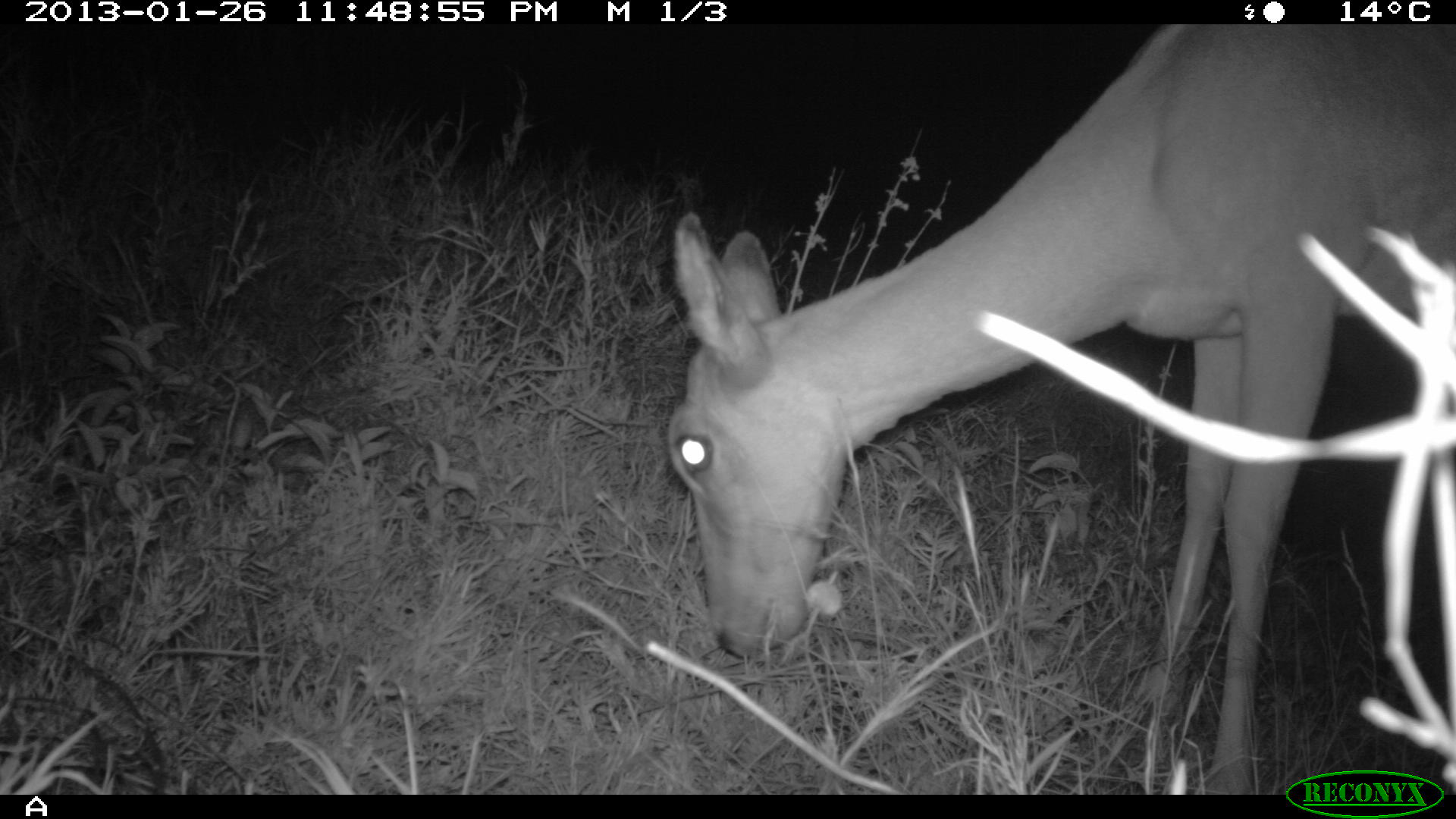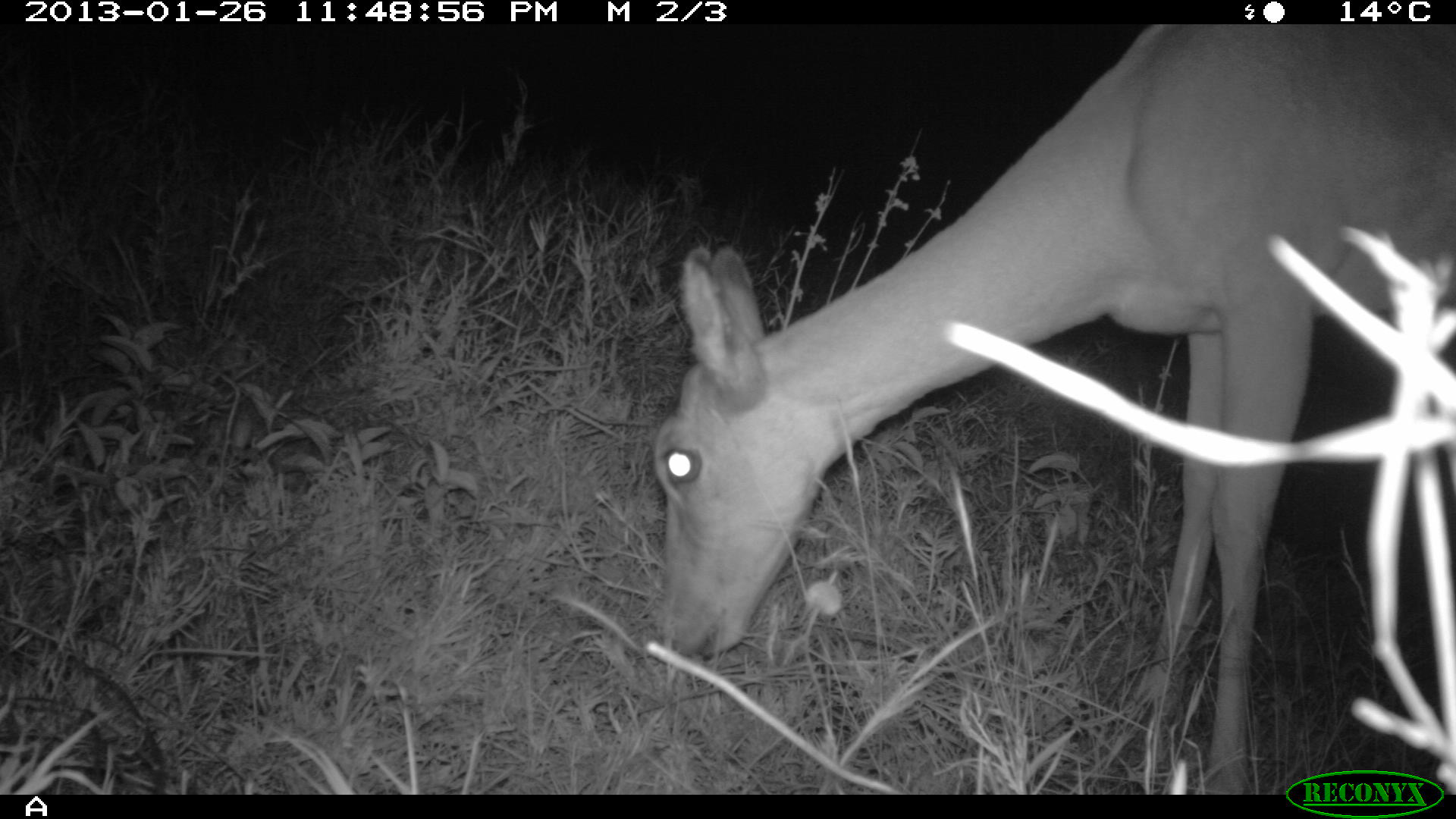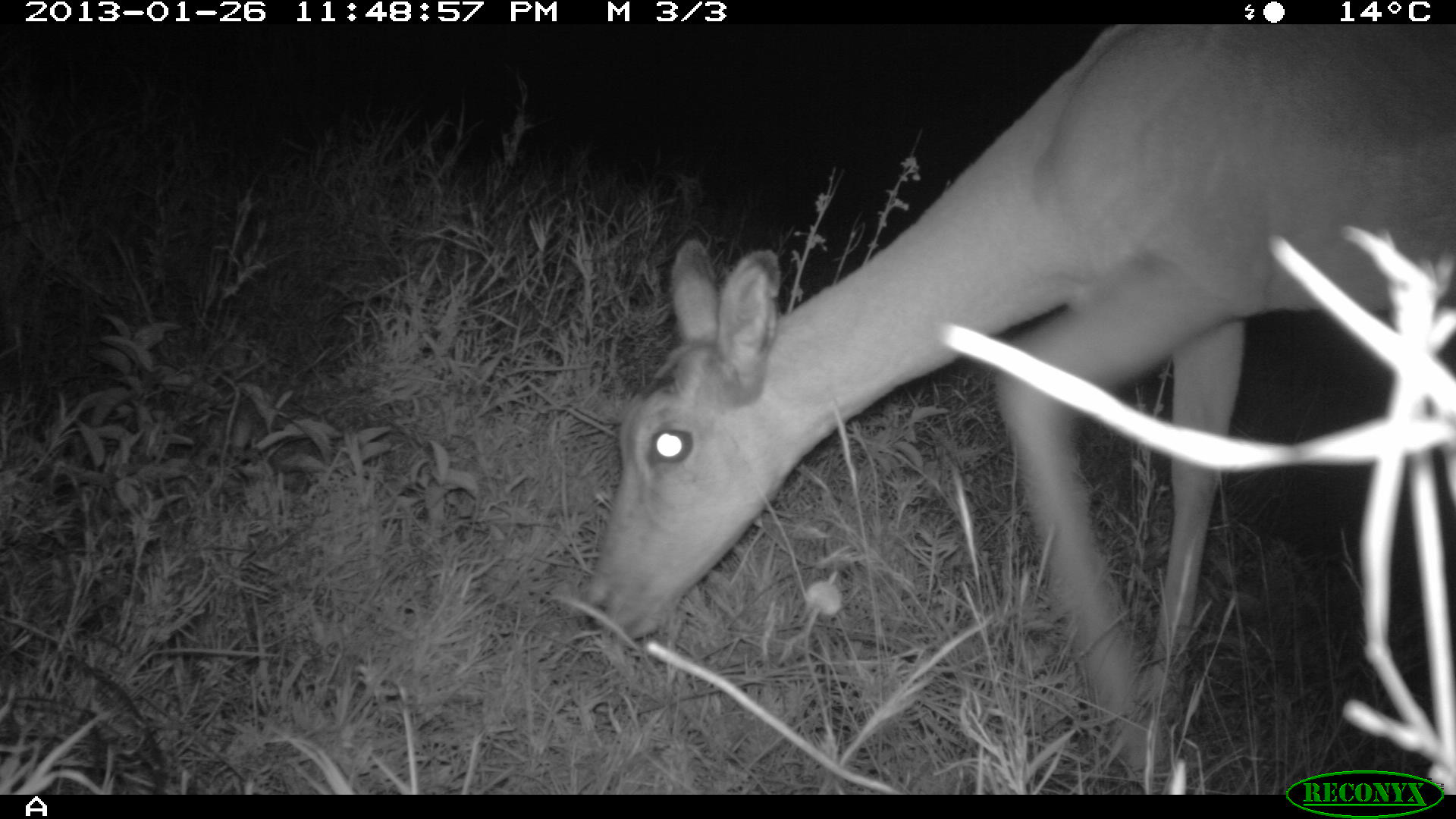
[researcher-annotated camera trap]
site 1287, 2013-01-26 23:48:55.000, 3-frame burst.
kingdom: Animalia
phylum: Chordata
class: Mammalia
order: Artiodactyla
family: Bovidae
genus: Aepyceros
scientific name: Aepyceros melampus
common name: impala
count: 1